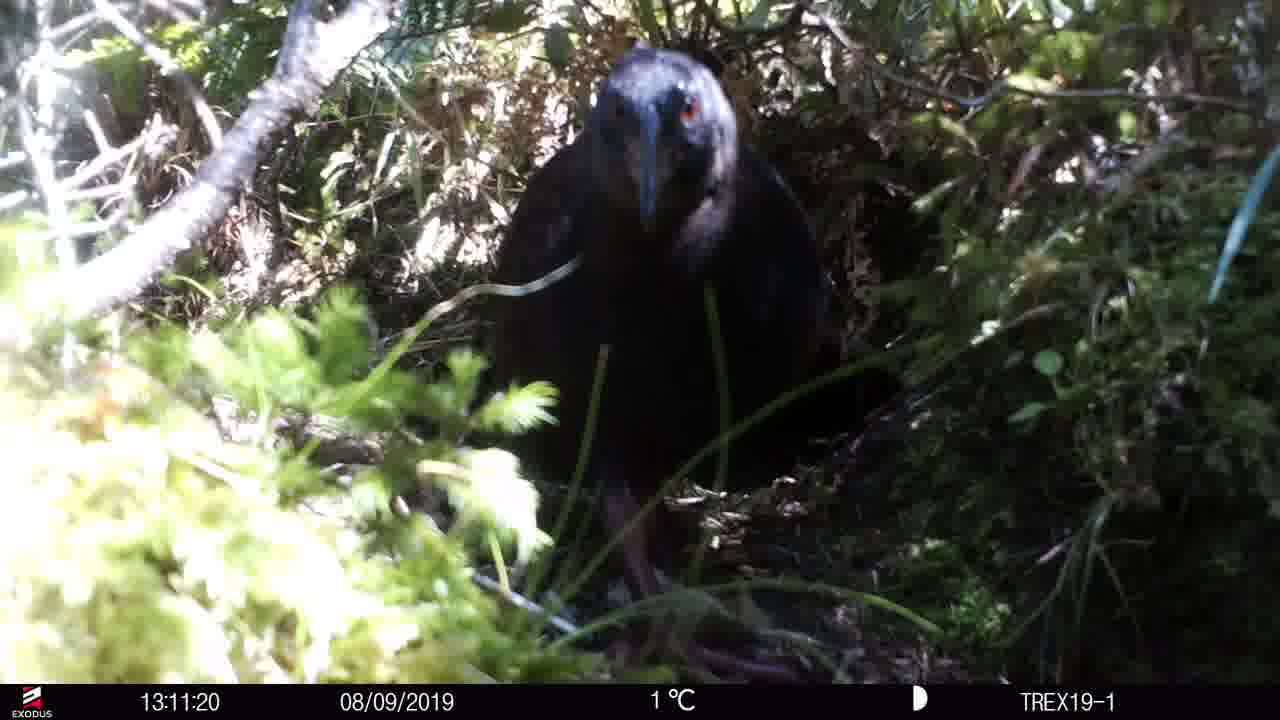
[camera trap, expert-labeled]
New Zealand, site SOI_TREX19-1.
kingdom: Animalia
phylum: Chordata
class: Aves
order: Gruiformes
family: Rallidae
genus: Gallirallus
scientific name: Gallirallus australis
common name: weka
Weka (Gallirallus australis).